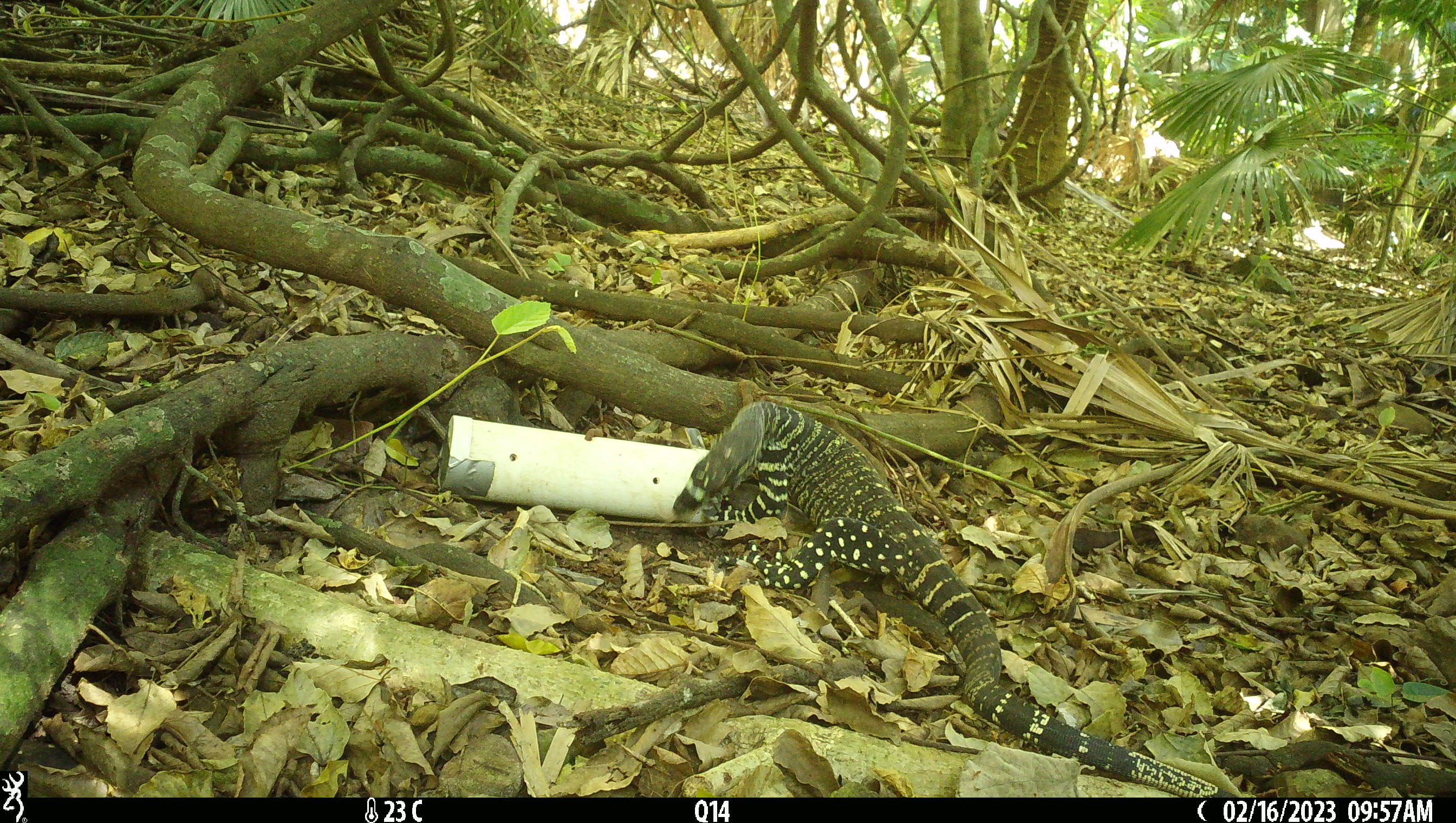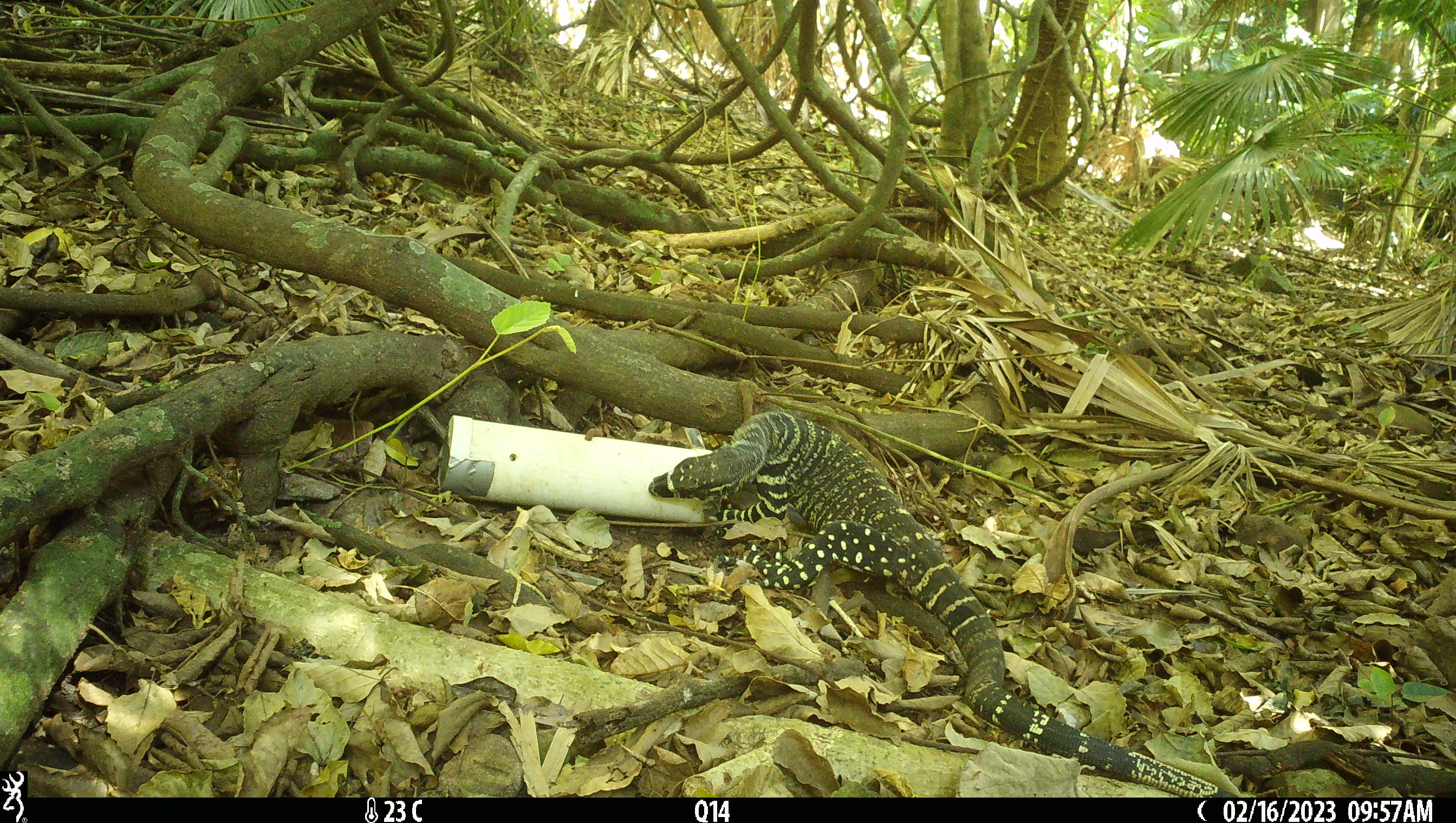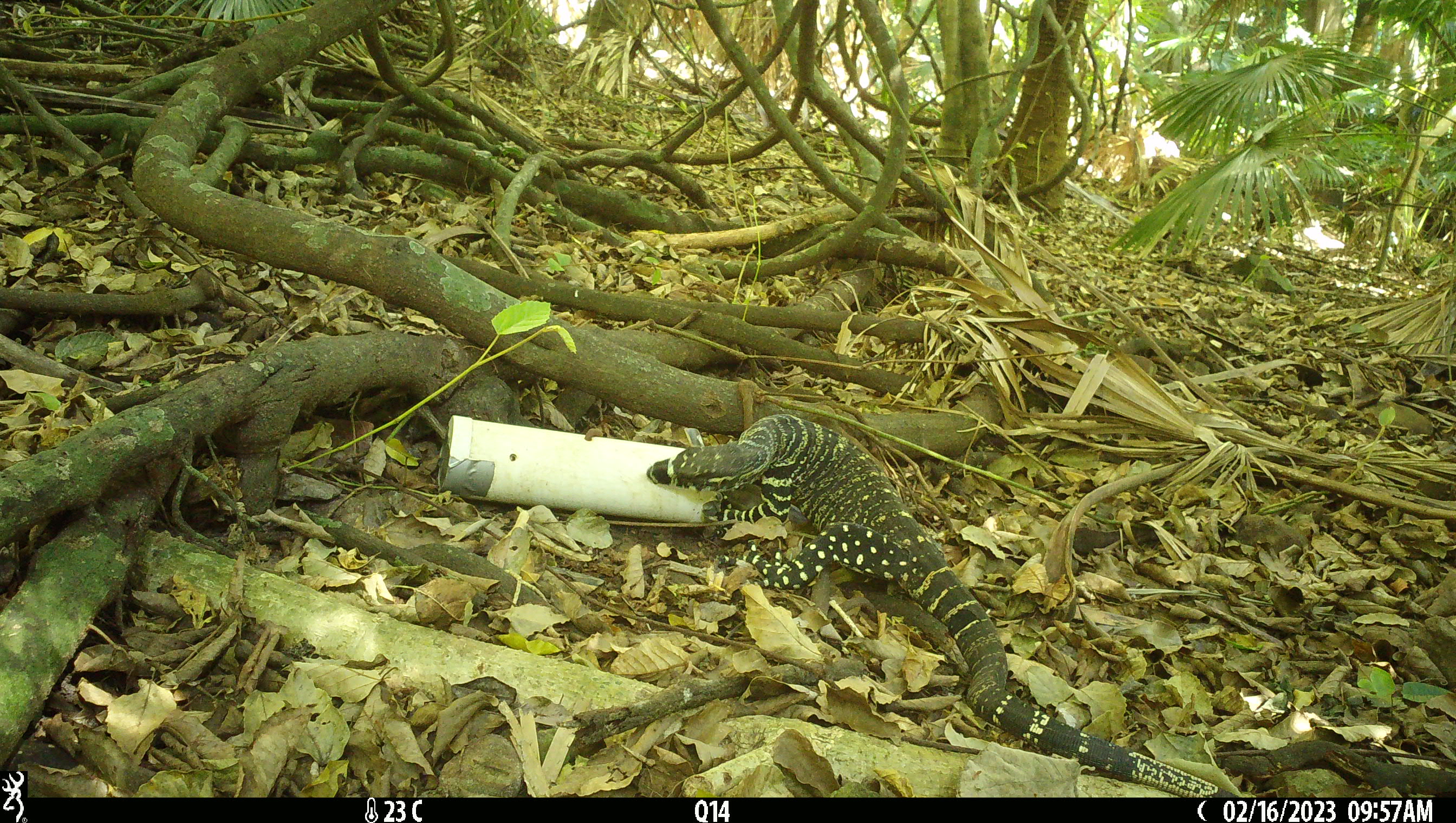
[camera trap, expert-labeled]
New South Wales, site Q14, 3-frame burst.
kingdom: Animalia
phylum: Chordata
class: Reptilia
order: Squamata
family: Varanidae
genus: Varanus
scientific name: Varanus varius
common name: lace monitor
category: goanna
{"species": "goanna (lace monitor) (Varanus varius)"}